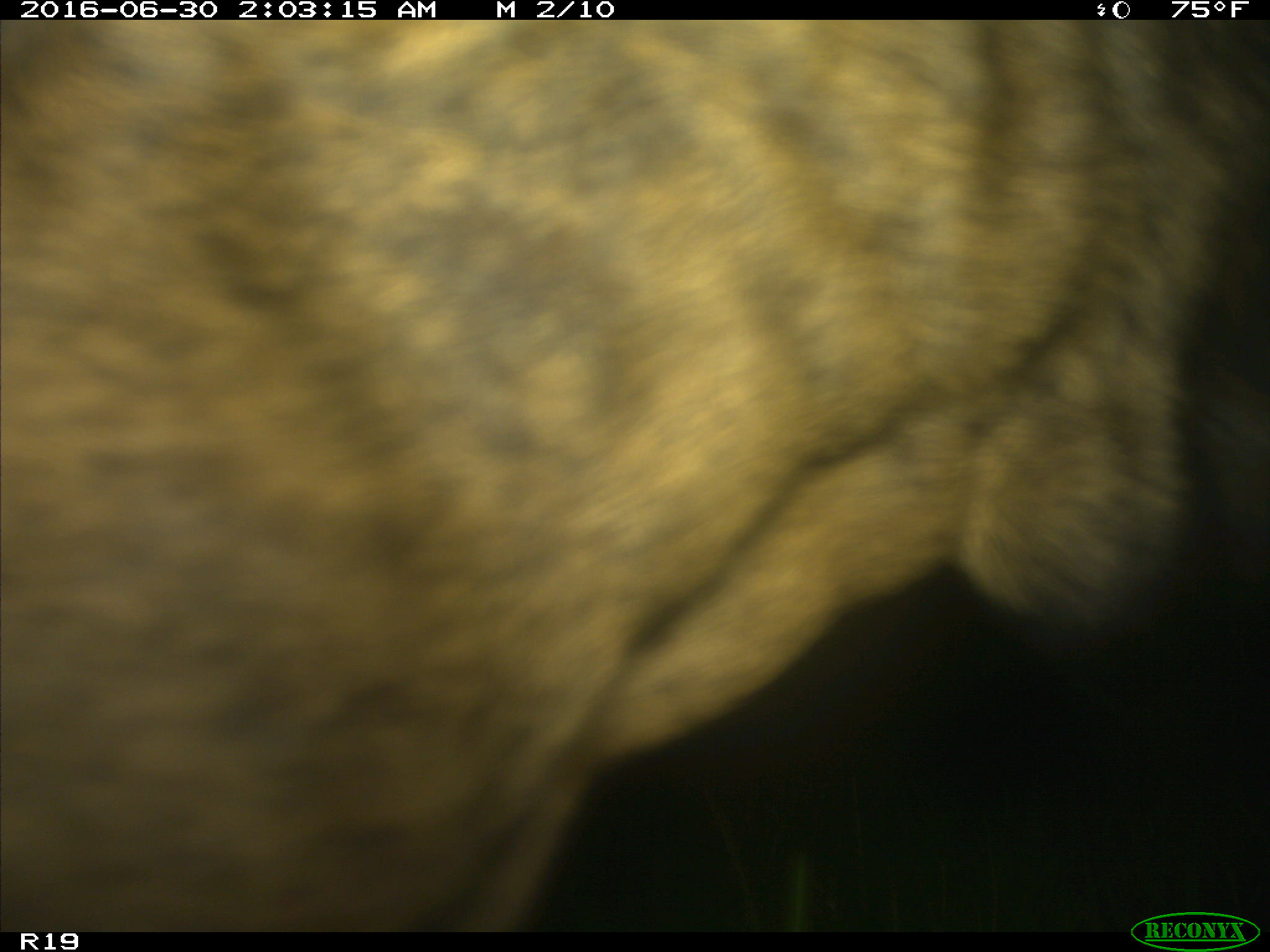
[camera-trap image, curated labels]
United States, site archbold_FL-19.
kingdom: Animalia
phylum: Chordata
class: Mammalia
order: Artiodactyla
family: Bovidae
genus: Bos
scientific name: Bos taurus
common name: domestic cow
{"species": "Bos taurus (domestic cow)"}